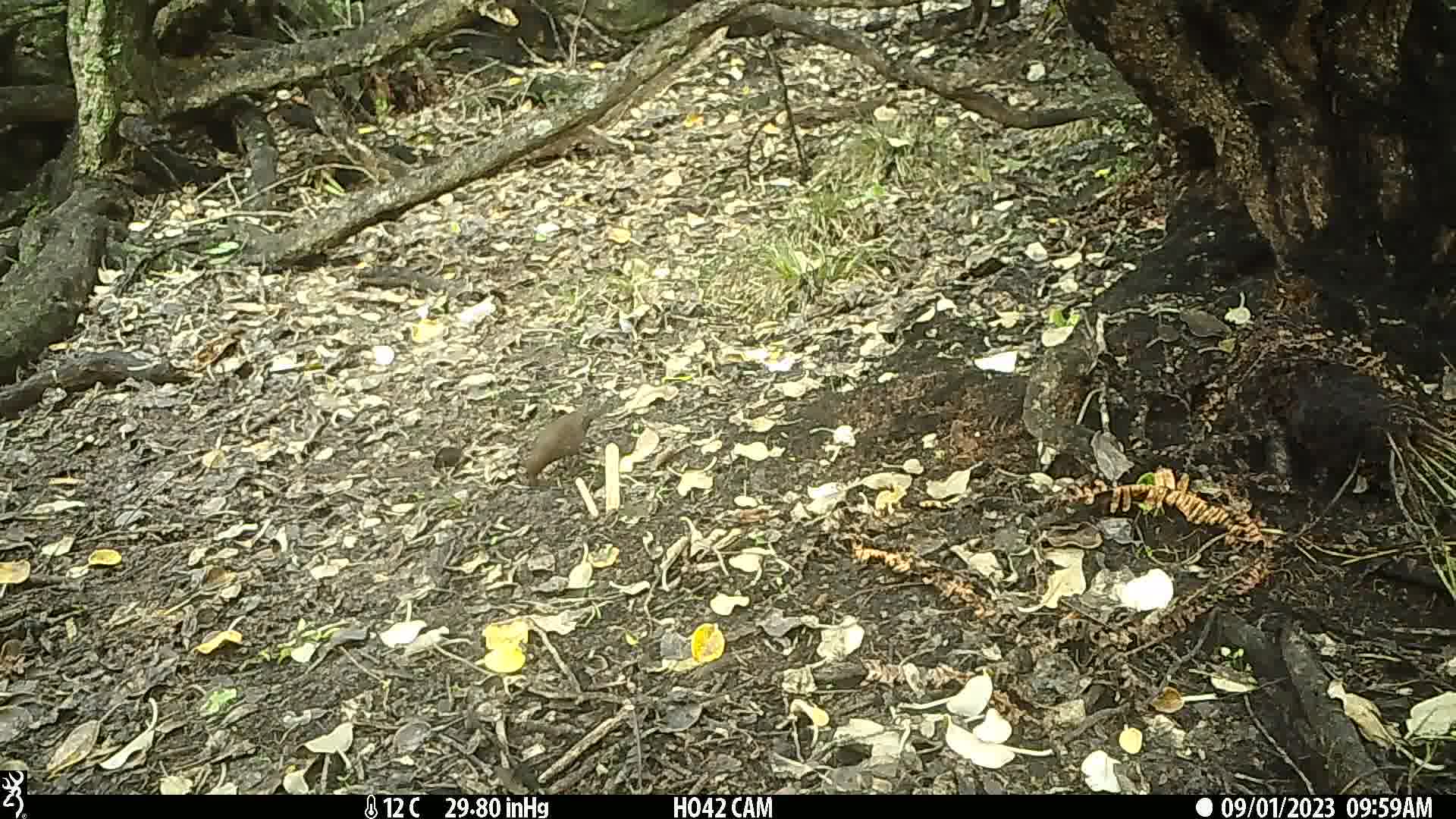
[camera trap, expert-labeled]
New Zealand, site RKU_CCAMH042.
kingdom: Animalia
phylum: Chordata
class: Aves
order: Passeriformes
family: Turdidae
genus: Turdus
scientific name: Turdus merula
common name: eurasian blackbird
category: blackbird